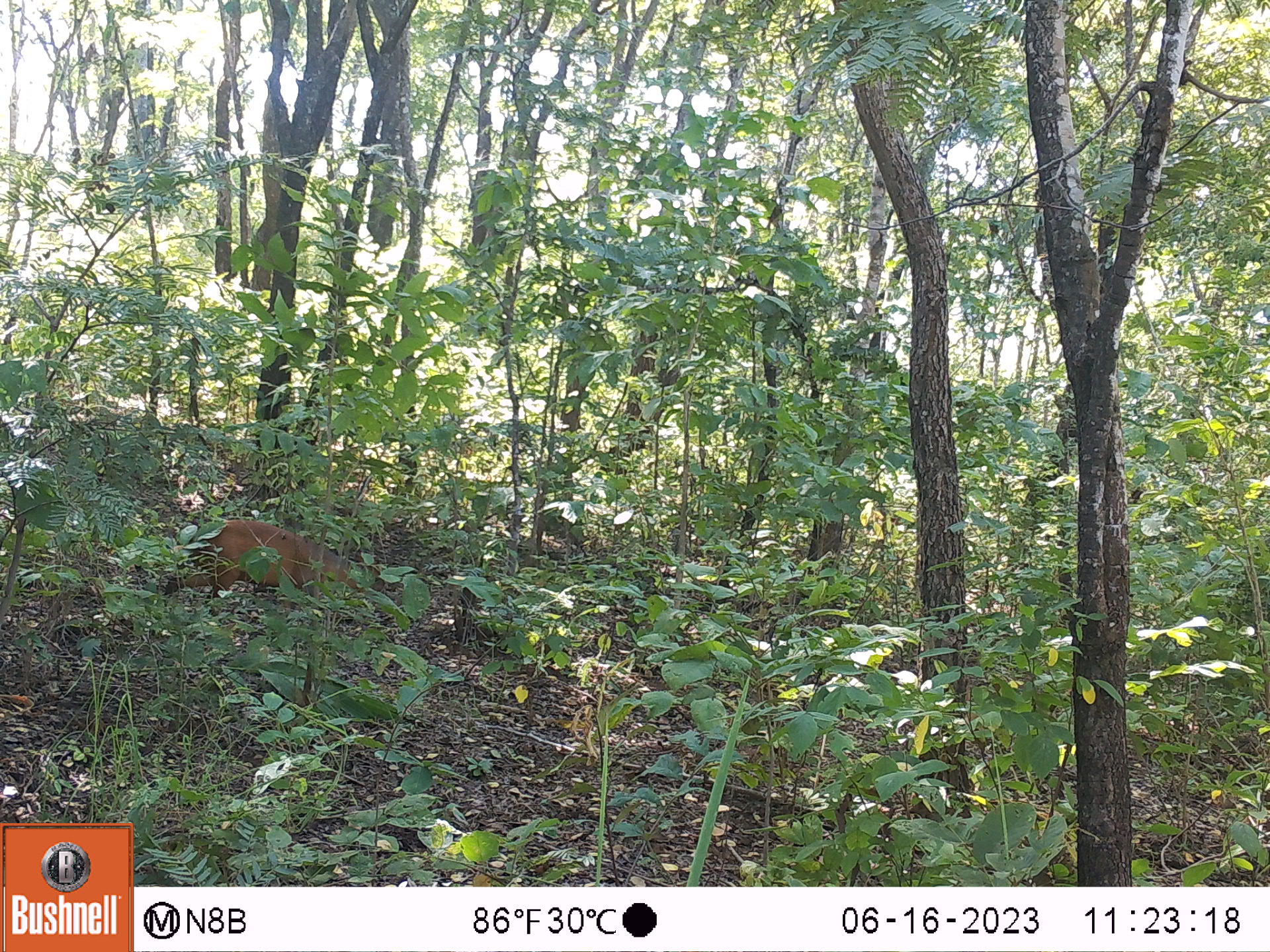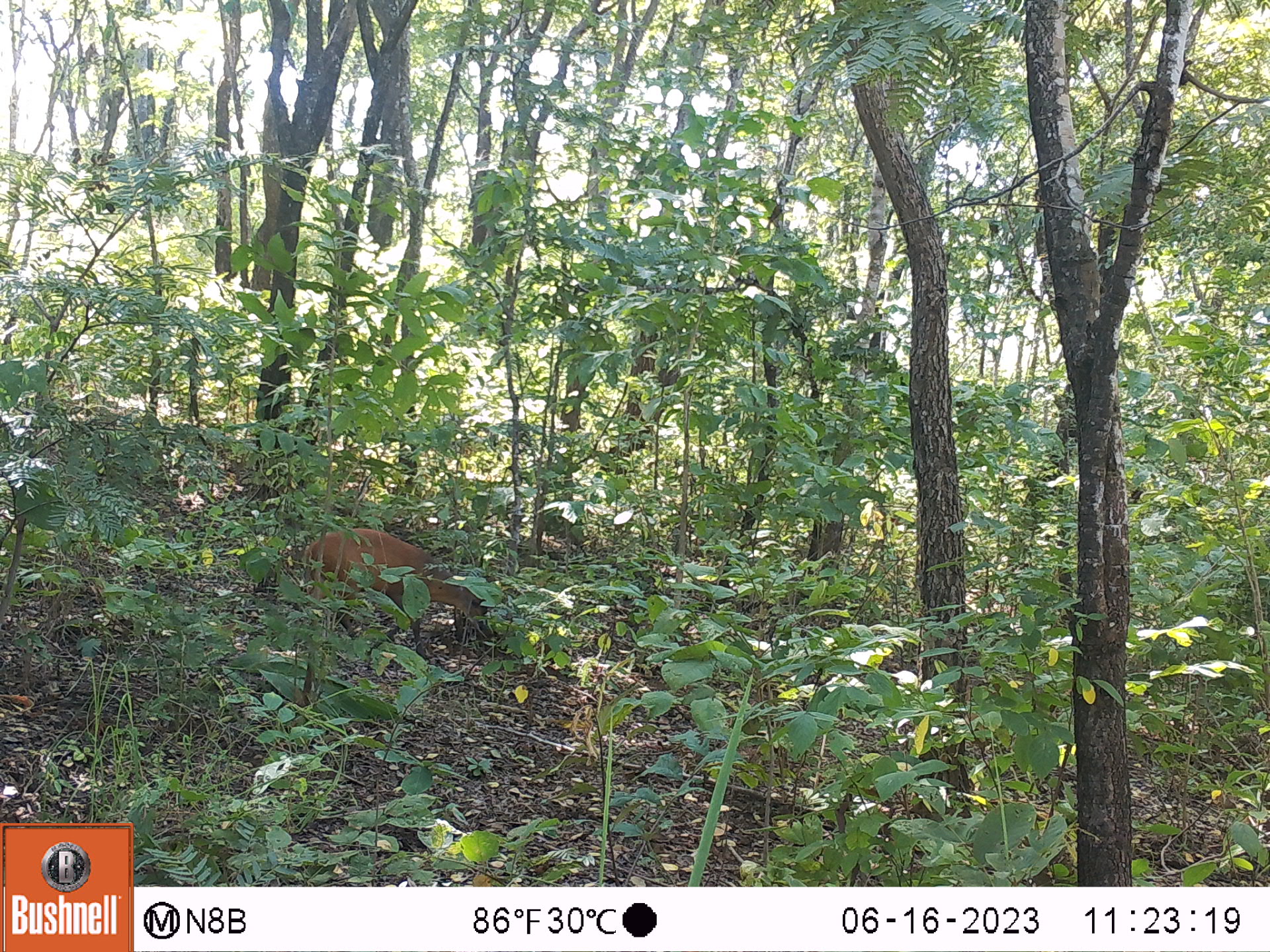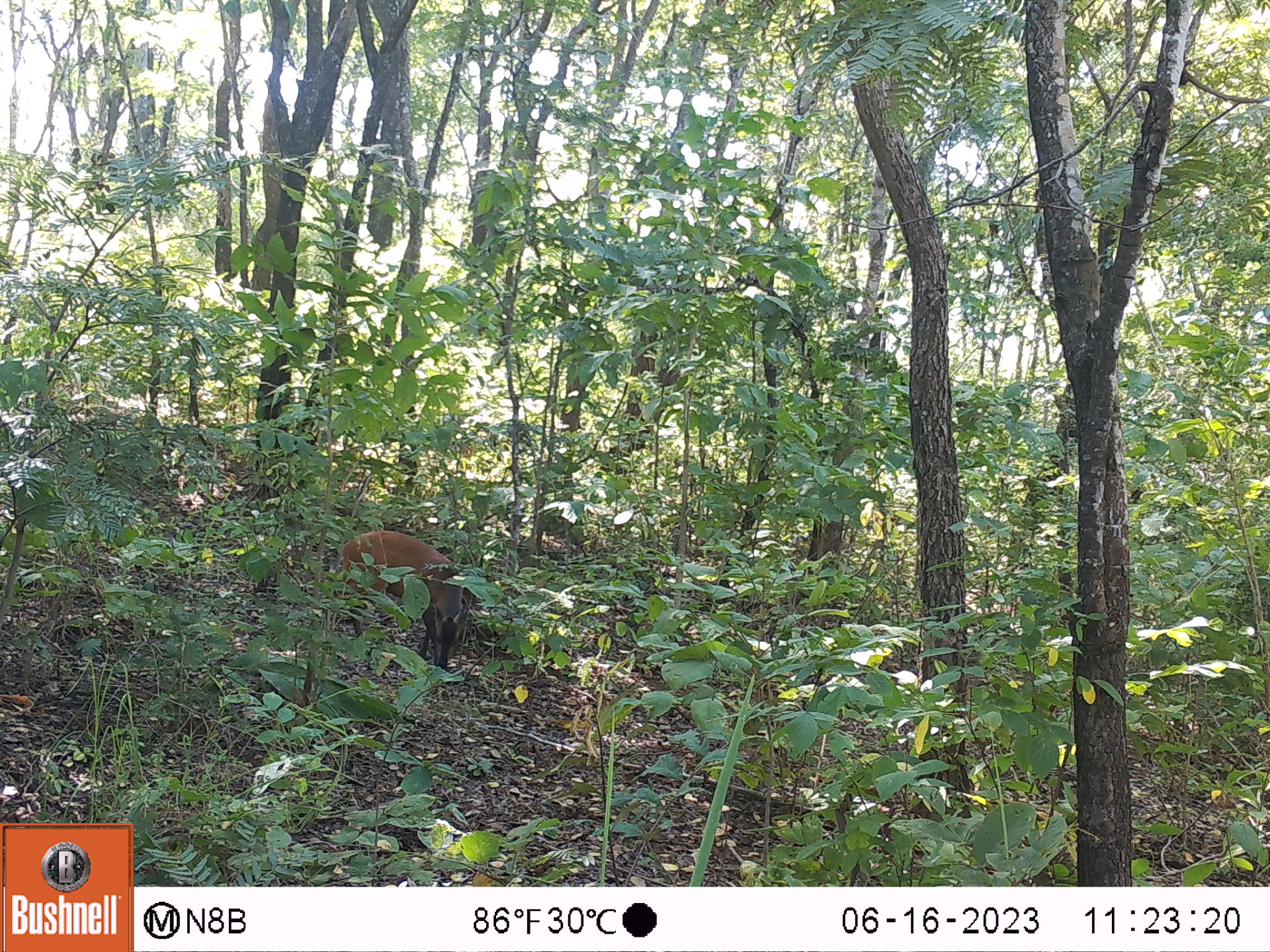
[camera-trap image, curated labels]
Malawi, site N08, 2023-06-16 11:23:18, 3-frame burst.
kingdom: Animalia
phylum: Chordata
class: Mammalia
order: Artiodactyla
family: Bovidae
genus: Cephalophorus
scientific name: Cephalophorus natalensis natalensis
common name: red duiker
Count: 1.